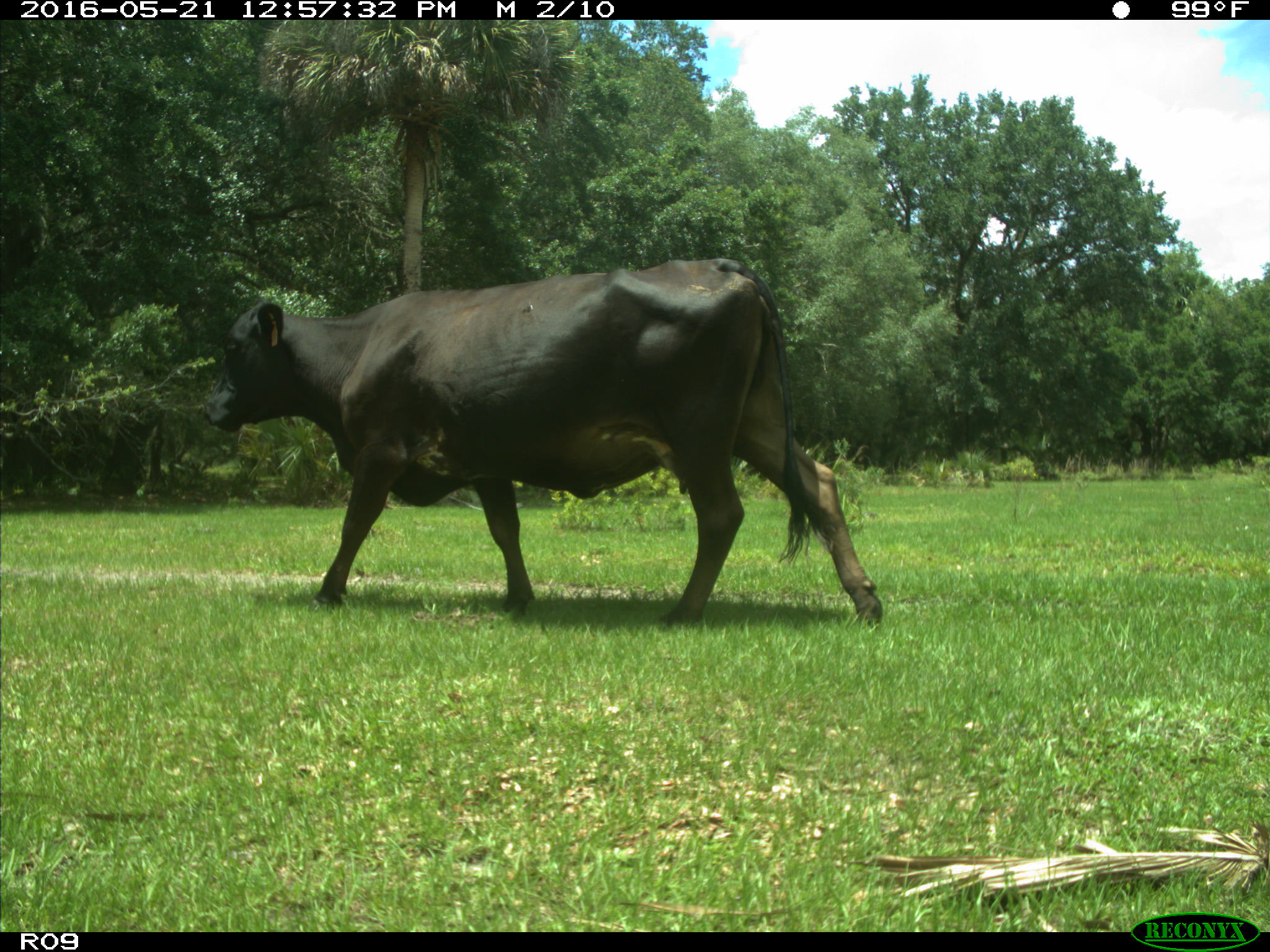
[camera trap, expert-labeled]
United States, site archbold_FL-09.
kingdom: Animalia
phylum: Chordata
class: Mammalia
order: Artiodactyla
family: Bovidae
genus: Bos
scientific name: Bos taurus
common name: domestic cow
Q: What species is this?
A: Bos taurus (domestic cow).